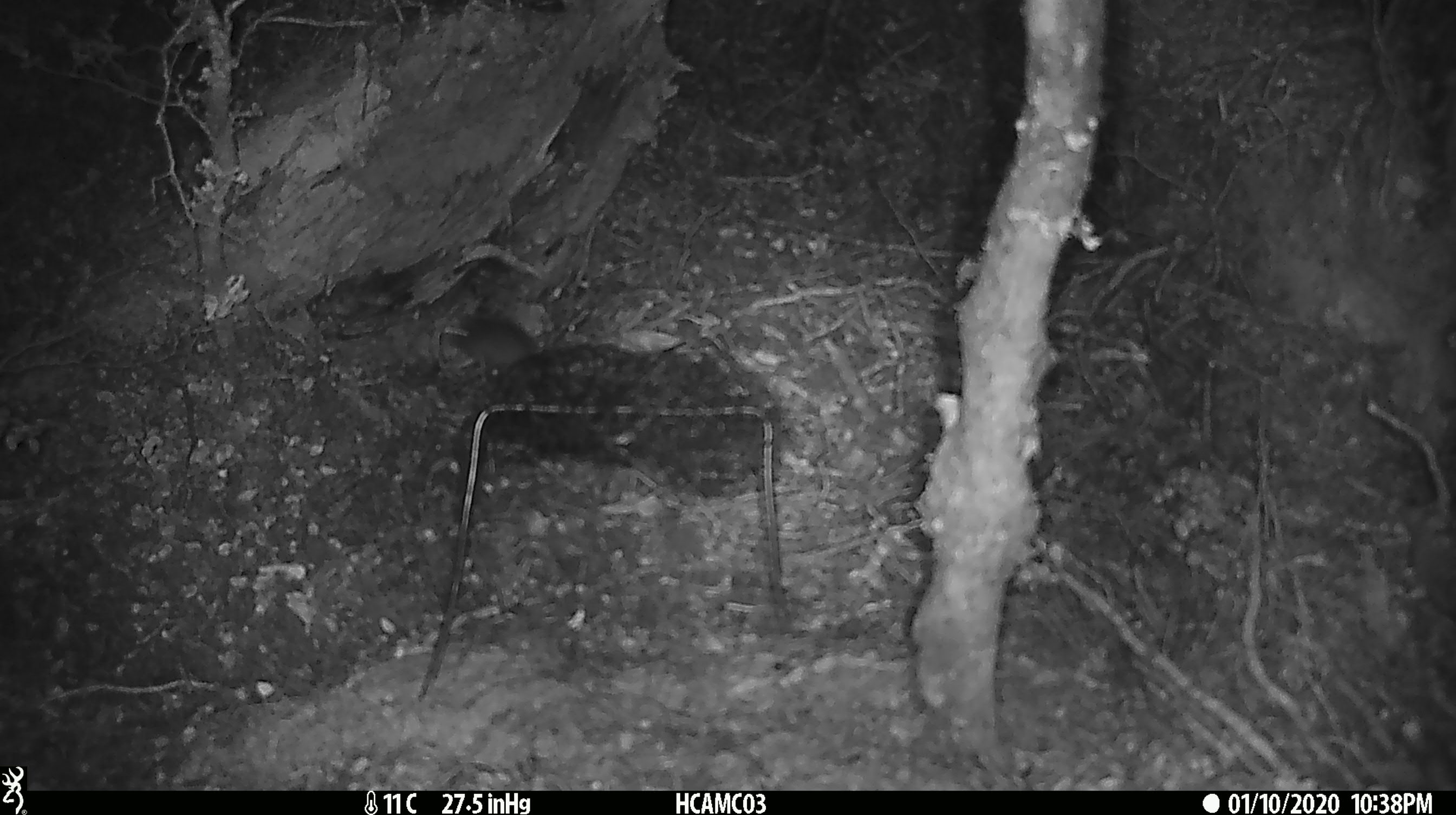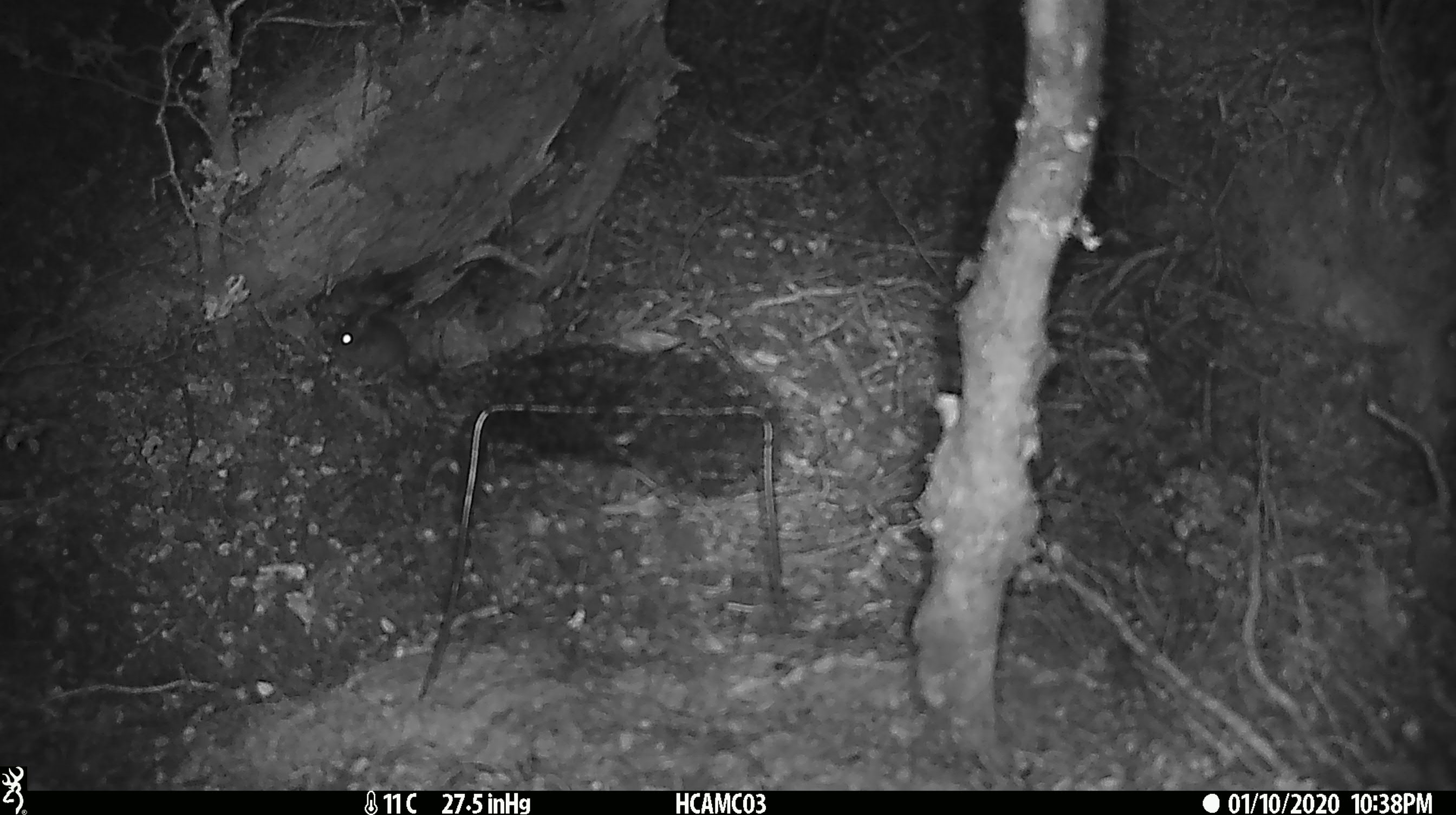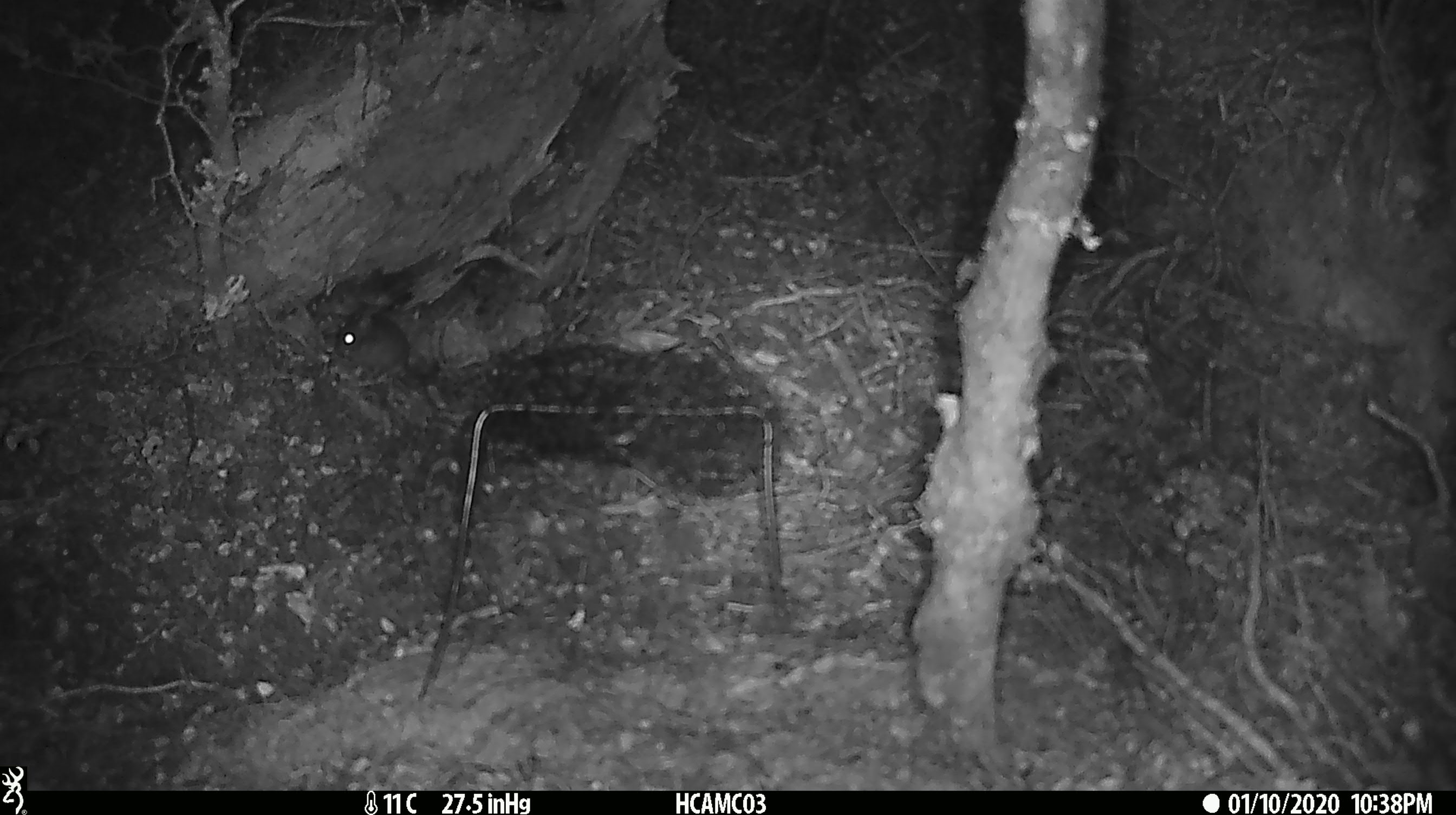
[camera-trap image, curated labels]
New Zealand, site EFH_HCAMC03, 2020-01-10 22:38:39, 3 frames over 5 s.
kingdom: Animalia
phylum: Chordata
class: Mammalia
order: Rodentia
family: Muridae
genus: Mus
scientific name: Mus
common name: mouse